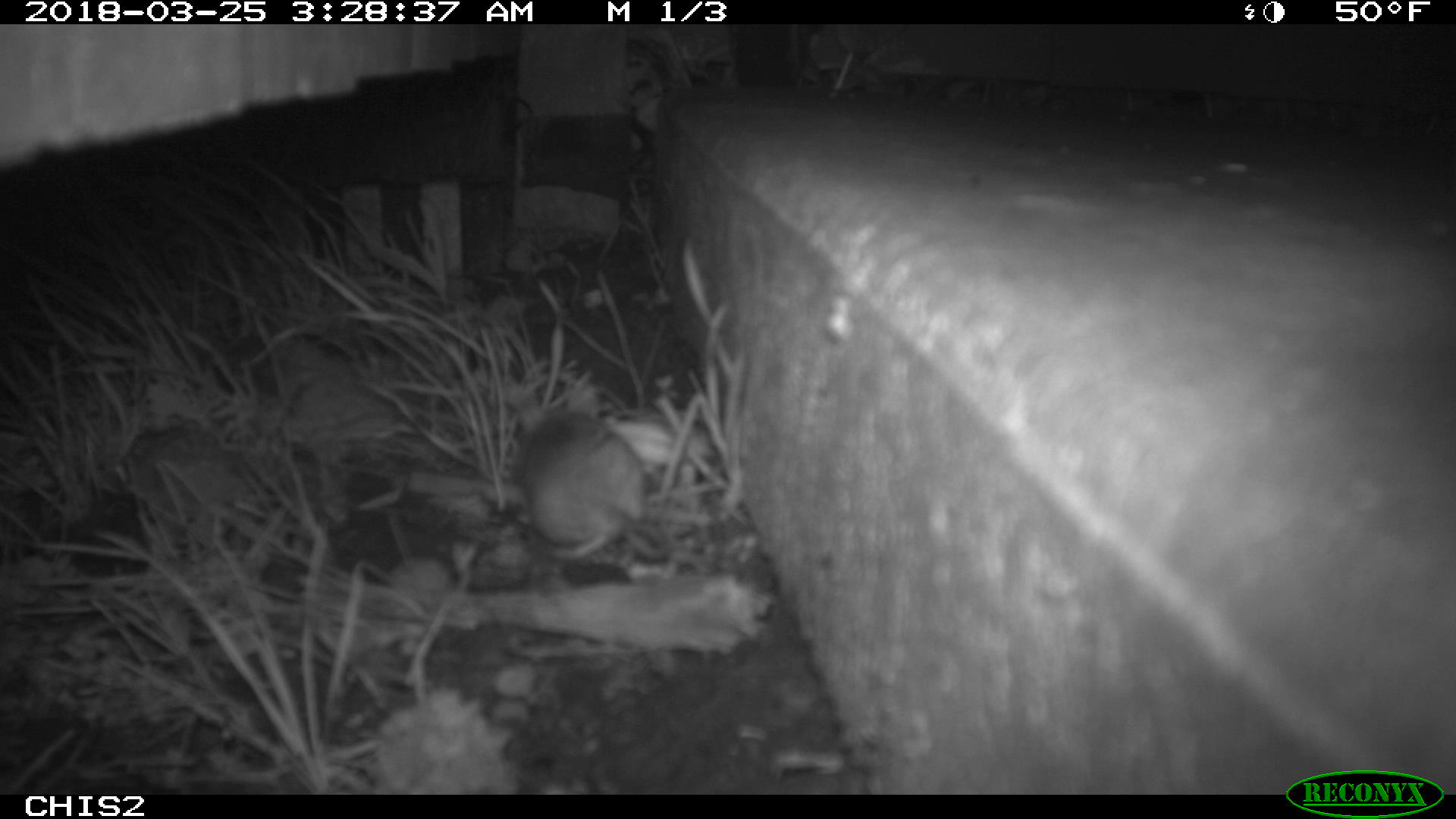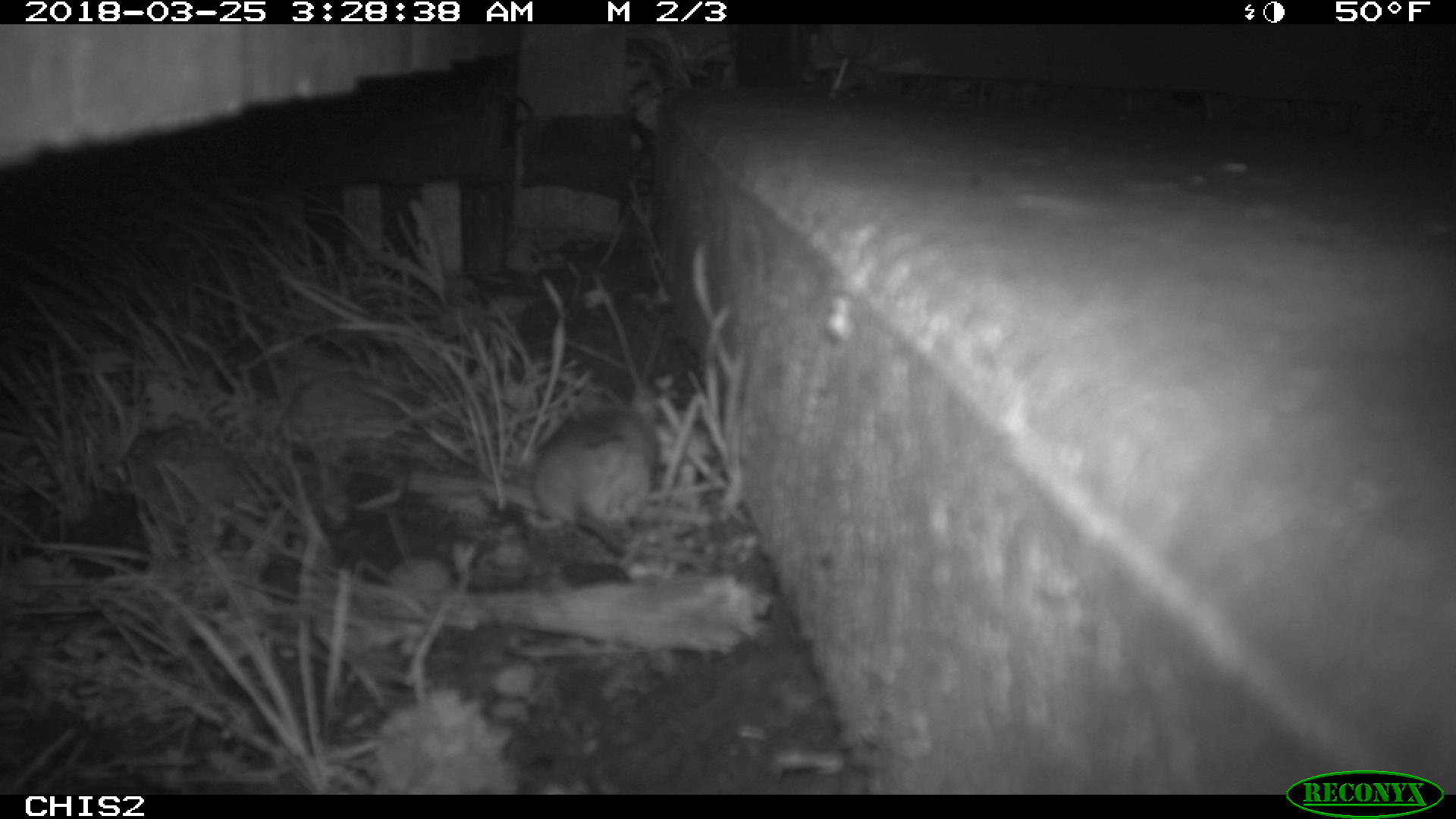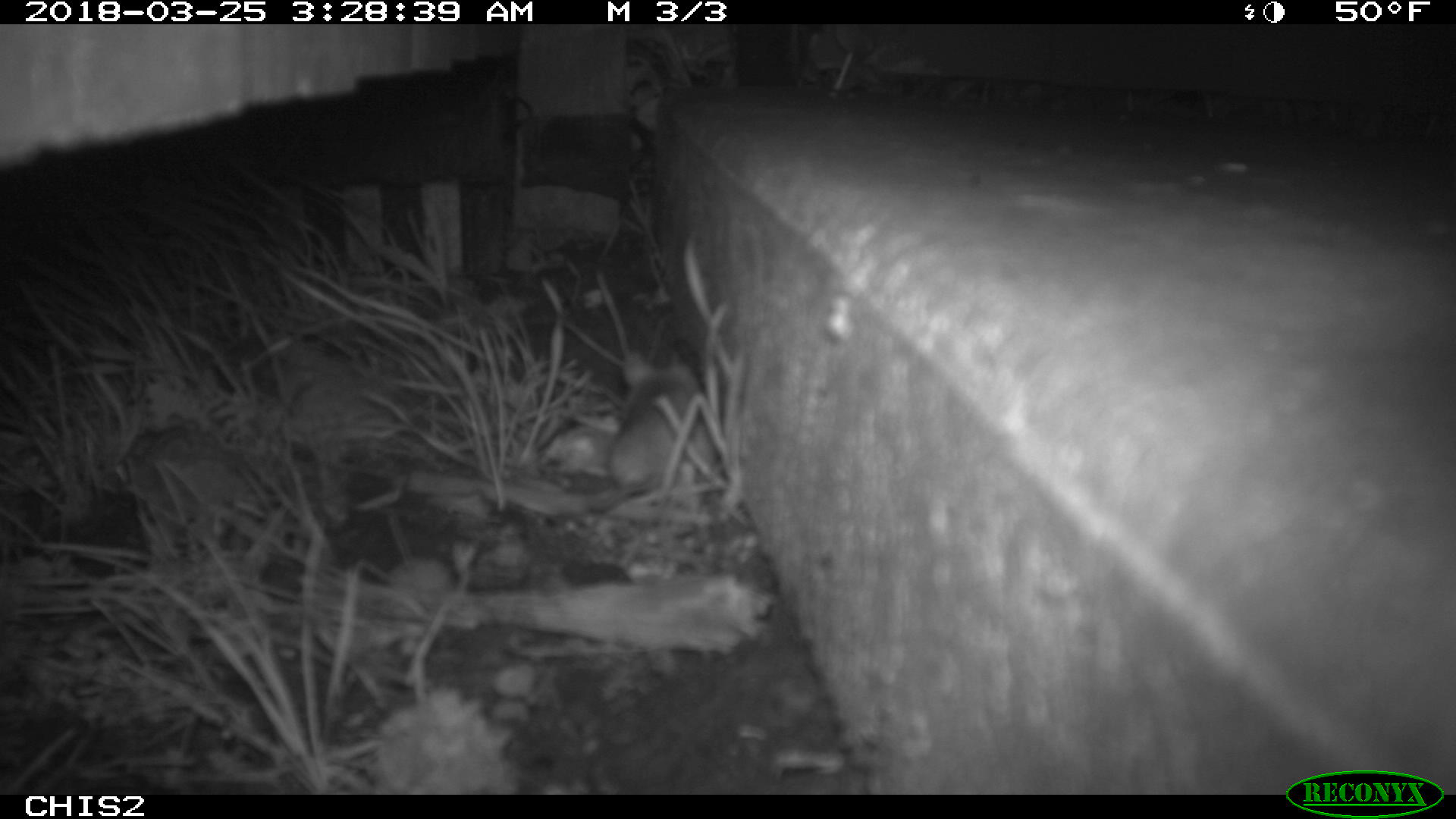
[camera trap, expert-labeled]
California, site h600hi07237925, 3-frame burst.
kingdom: Animalia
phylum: Chordata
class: Mammalia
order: Rodentia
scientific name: Rodentia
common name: rodent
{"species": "rodent (Rodentia)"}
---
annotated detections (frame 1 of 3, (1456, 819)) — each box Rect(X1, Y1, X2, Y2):
rodent: Rect(525, 410, 666, 563)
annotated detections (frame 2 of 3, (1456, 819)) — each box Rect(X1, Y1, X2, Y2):
rodent: Rect(534, 387, 659, 557)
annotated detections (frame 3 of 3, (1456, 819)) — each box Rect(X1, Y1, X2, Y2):
rodent: Rect(595, 347, 703, 510)